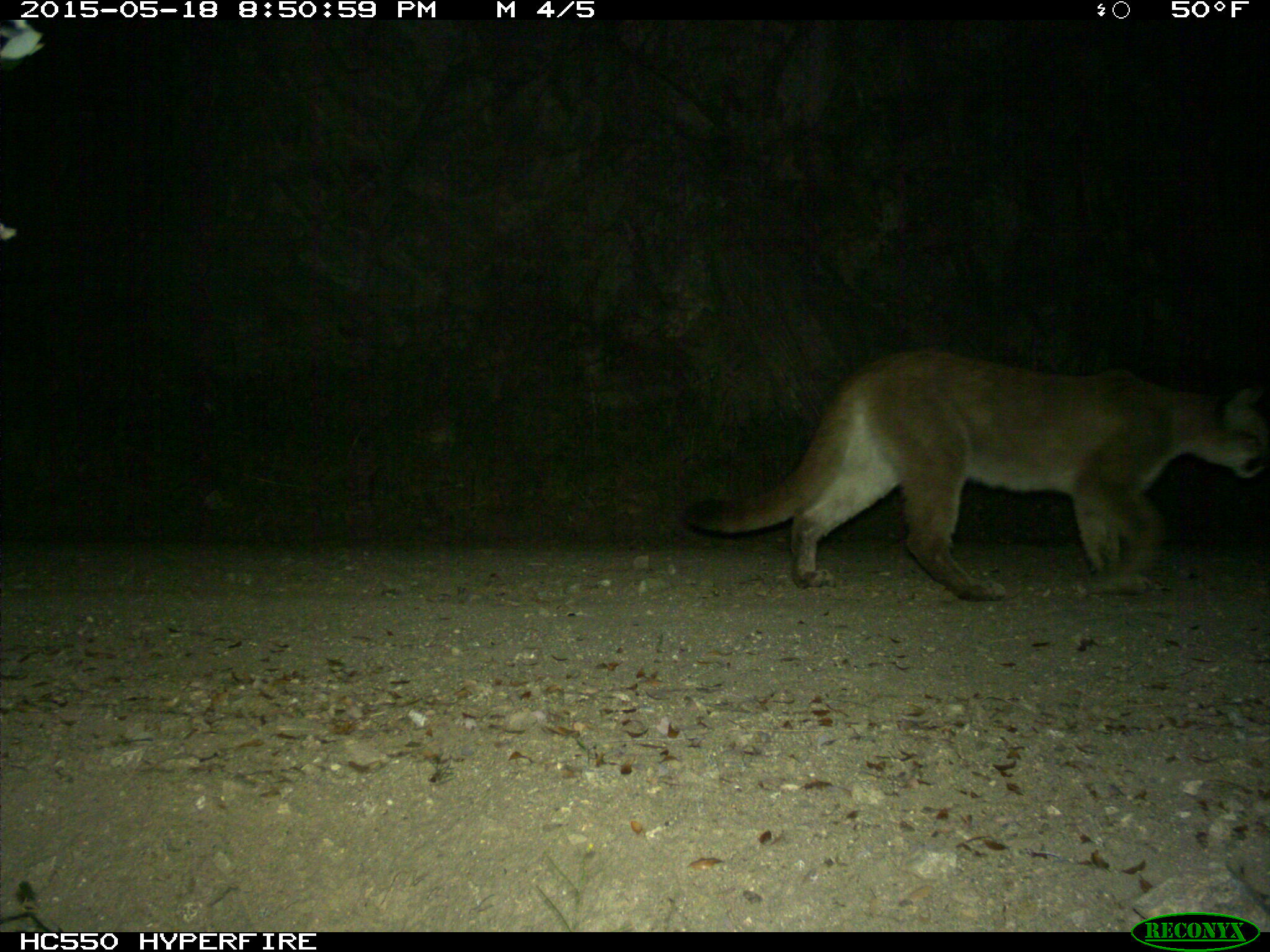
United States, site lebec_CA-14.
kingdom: Animalia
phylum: Chordata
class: Mammalia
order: Carnivora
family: Felidae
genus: Puma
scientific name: Puma concolor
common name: mountain lion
Puma concolor (mountain lion).